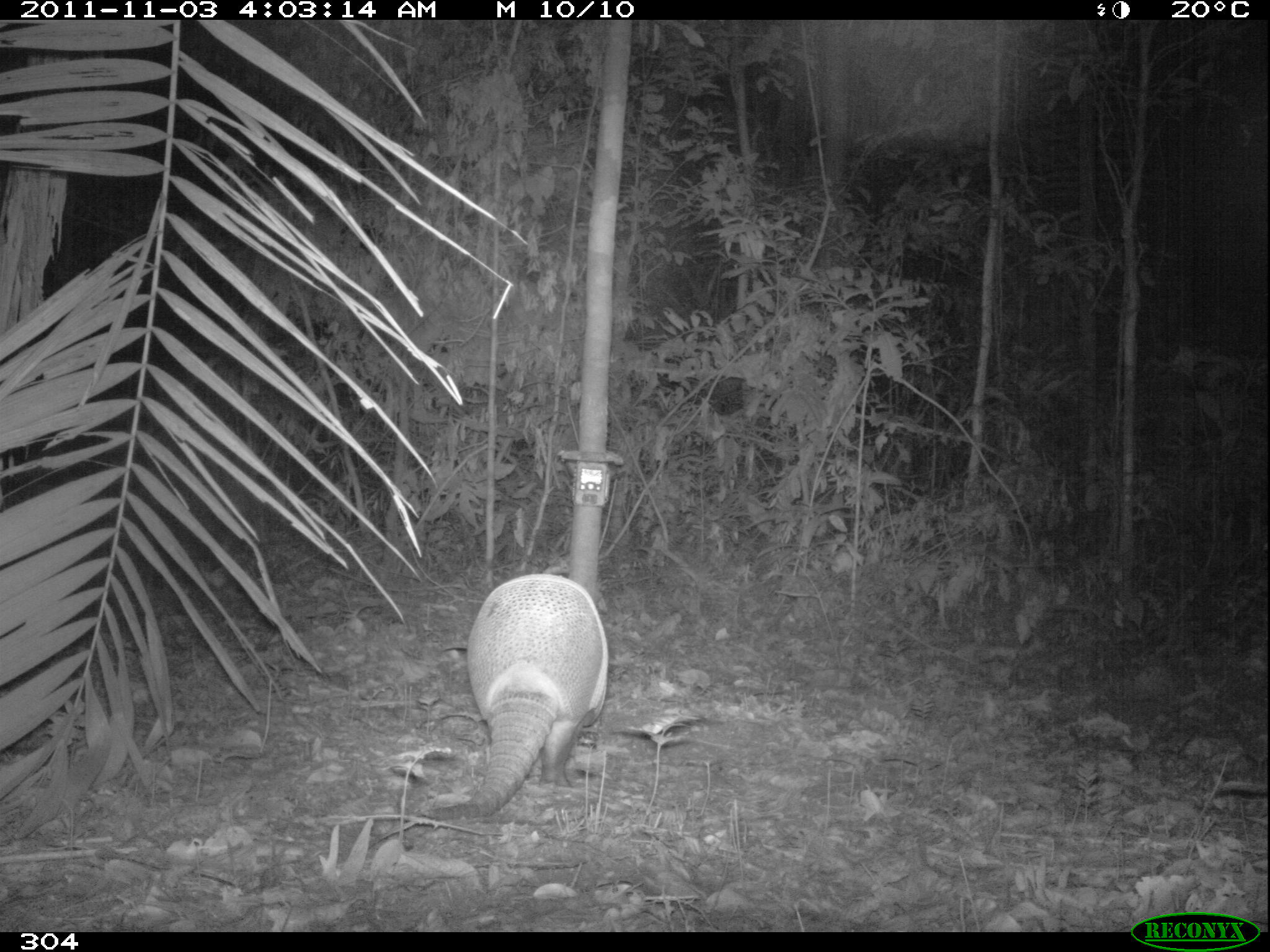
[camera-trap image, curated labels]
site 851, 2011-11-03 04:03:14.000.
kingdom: Animalia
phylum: Chordata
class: Mammalia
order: Cingulata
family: Dasypodidae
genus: Dasypus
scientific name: Dasypus kappleri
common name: greater long-nosed armadillo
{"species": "Dasypus kappleri (greater long-nosed armadillo)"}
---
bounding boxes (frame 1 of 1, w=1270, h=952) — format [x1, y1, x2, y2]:
dasypus kappleri: [414, 573, 608, 820]